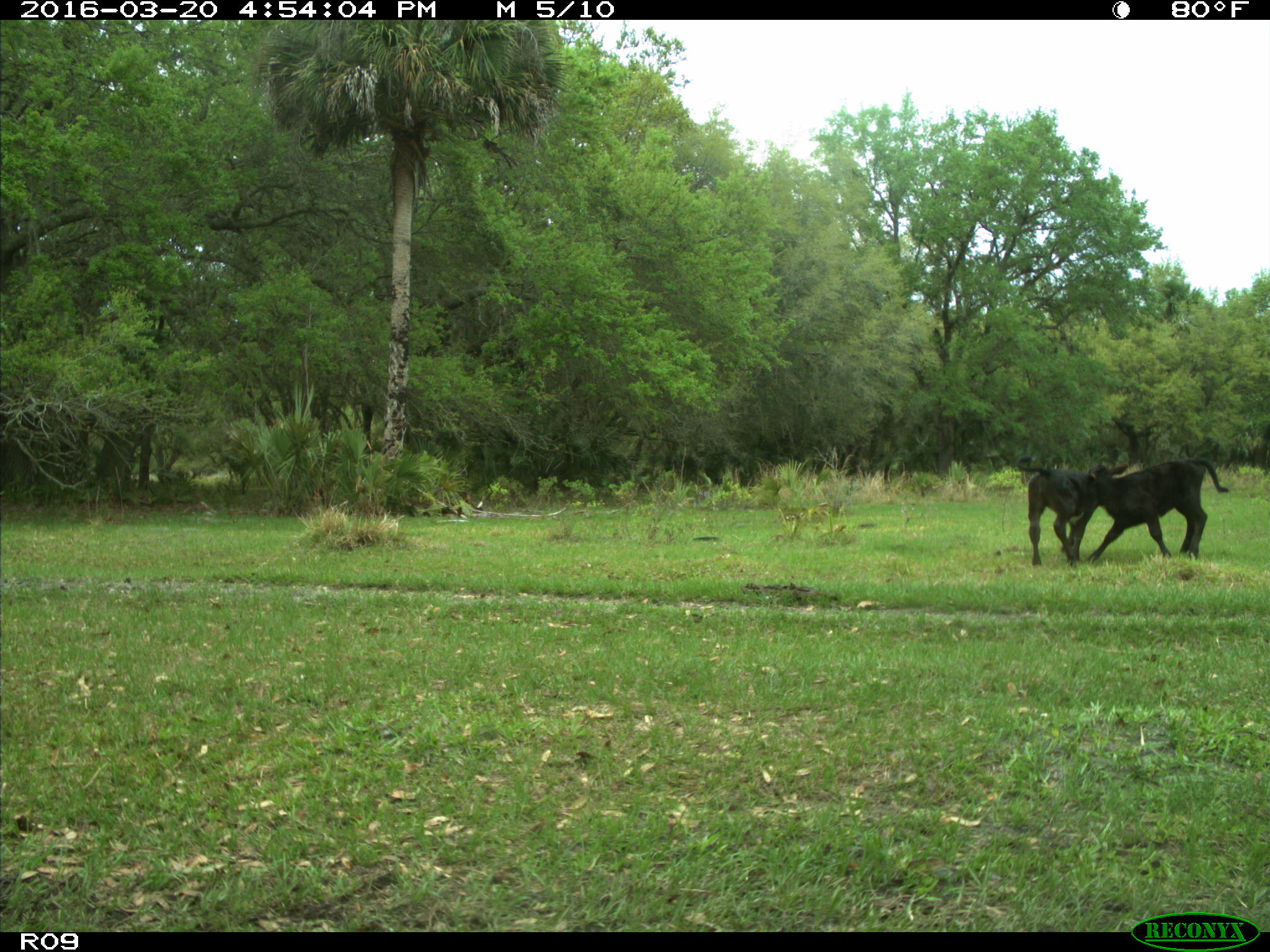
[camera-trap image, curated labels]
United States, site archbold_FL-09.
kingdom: Animalia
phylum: Chordata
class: Mammalia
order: Artiodactyla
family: Bovidae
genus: Bos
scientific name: Bos taurus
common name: domestic cow